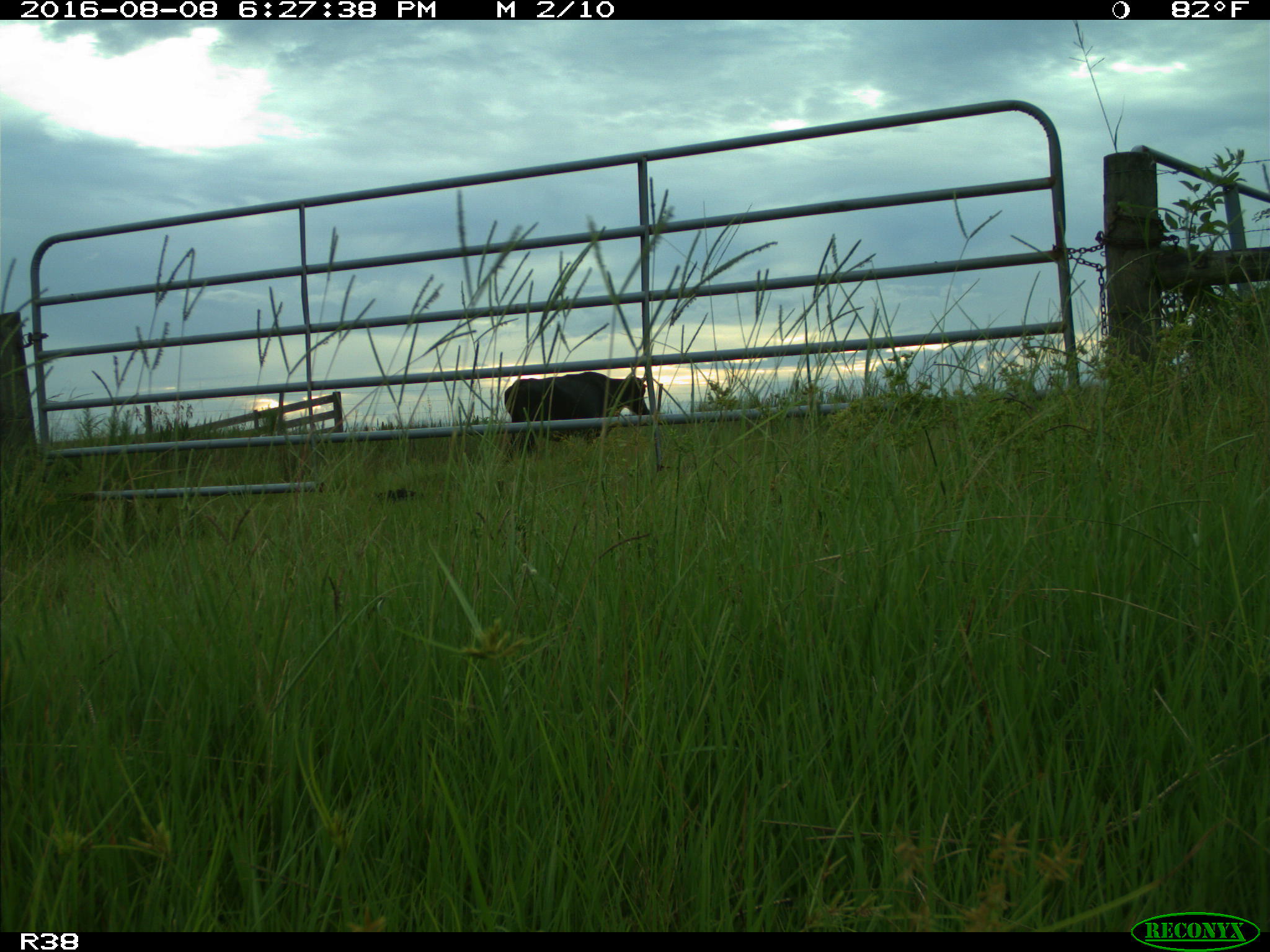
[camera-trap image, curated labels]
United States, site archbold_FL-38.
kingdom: Animalia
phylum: Chordata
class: Mammalia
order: Artiodactyla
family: Bovidae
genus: Bos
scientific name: Bos taurus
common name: domestic cow